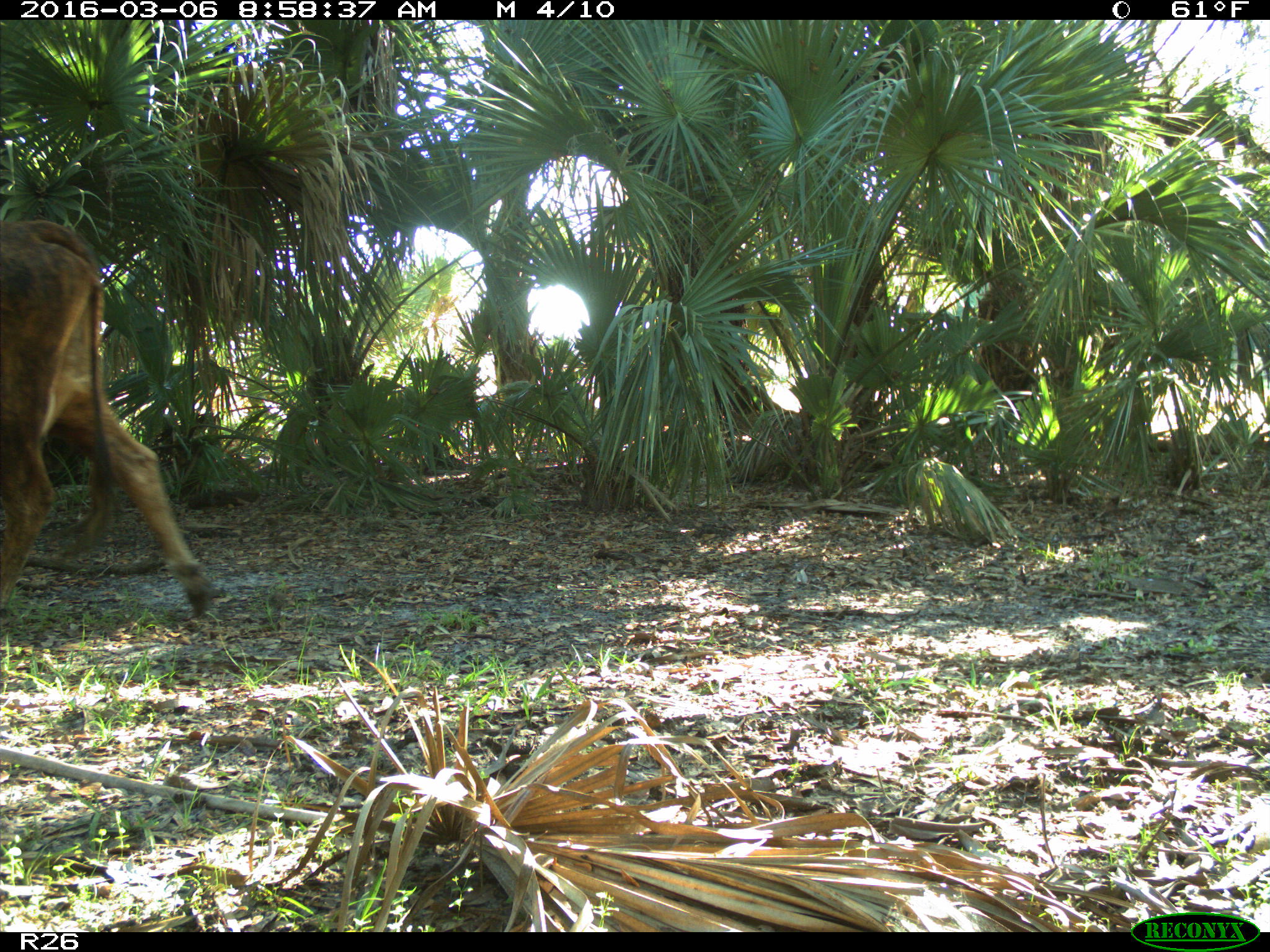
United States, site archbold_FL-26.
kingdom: Animalia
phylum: Chordata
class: Mammalia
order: Artiodactyla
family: Bovidae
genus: Bos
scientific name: Bos taurus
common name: domestic cow